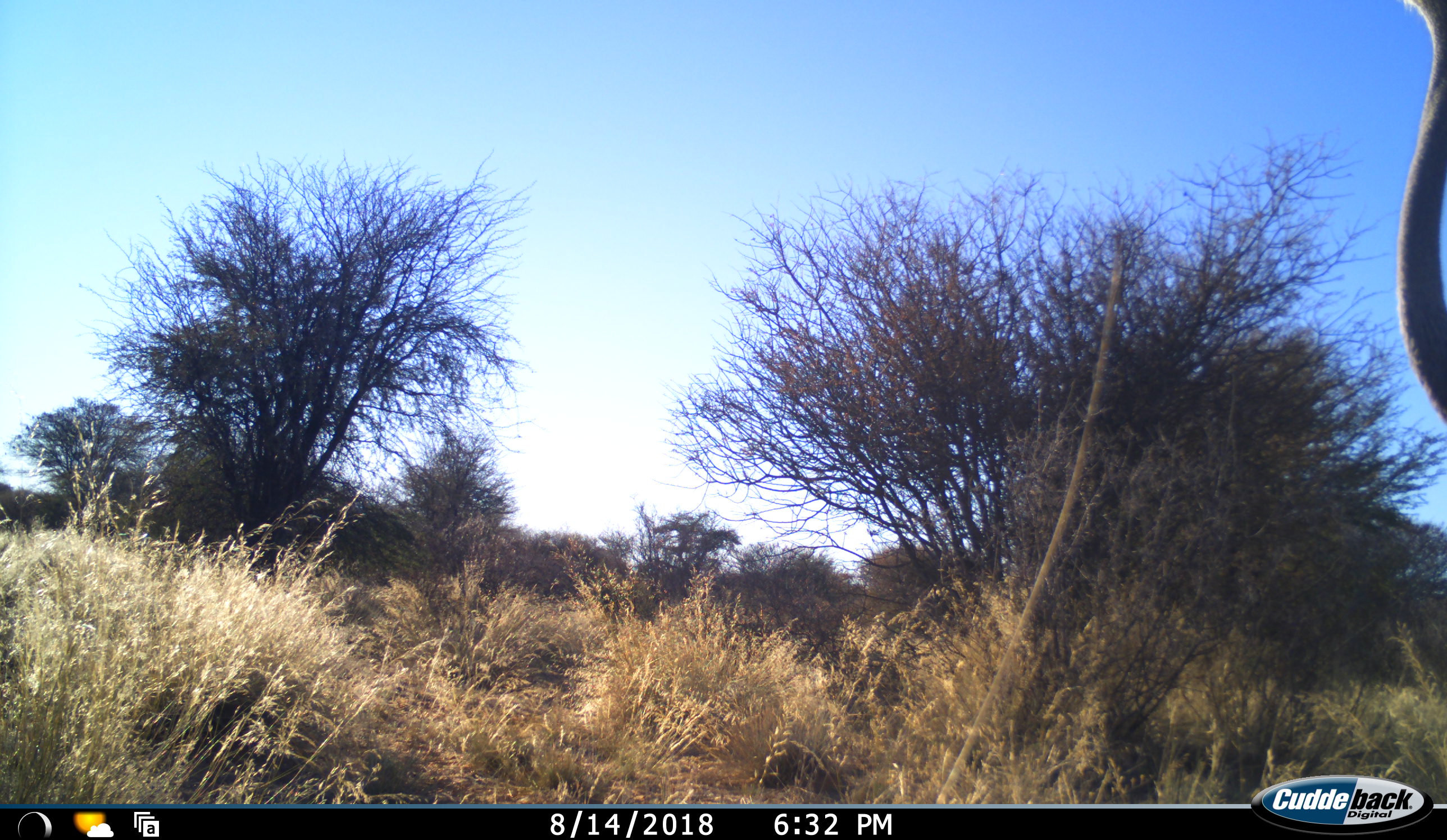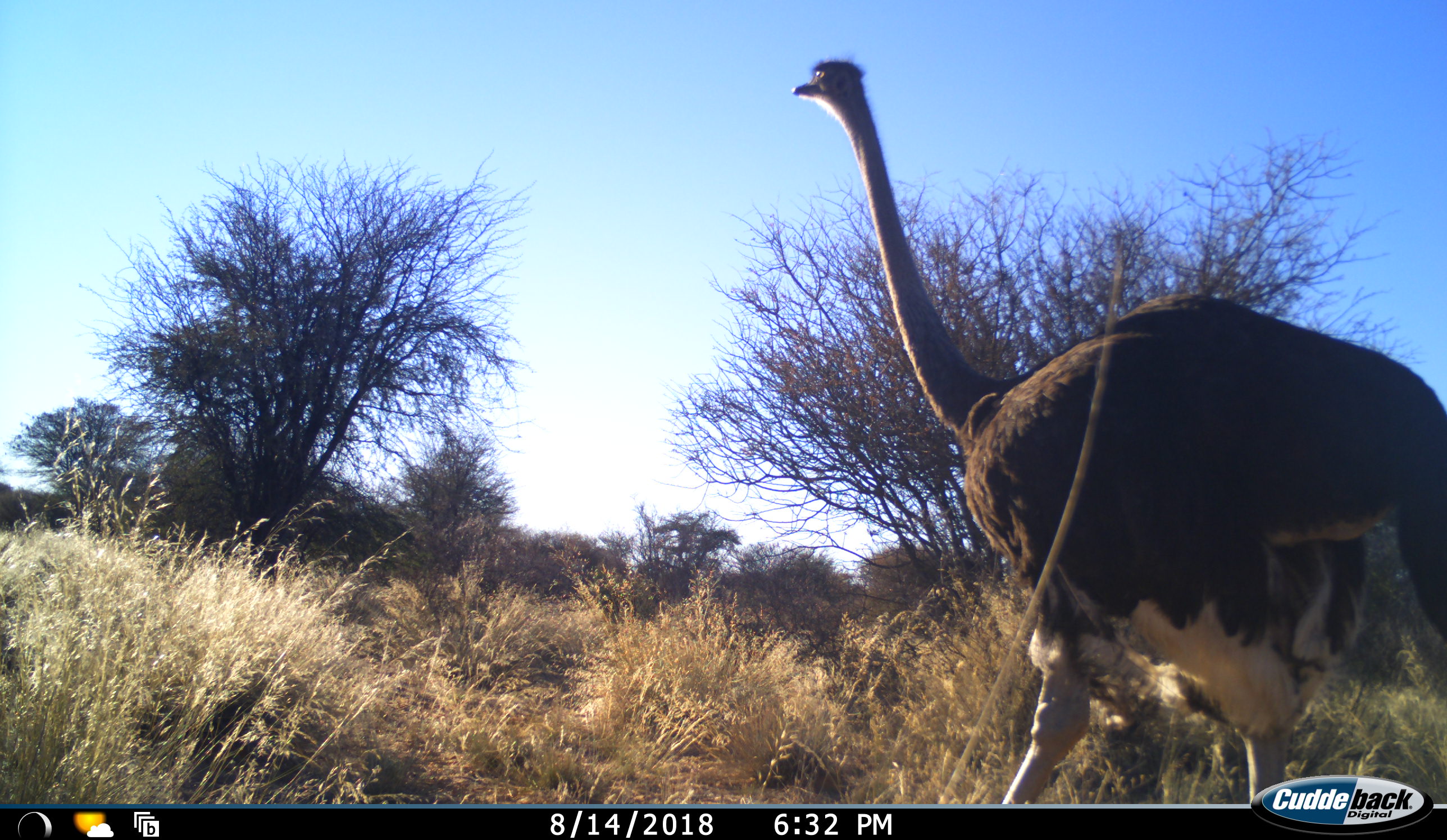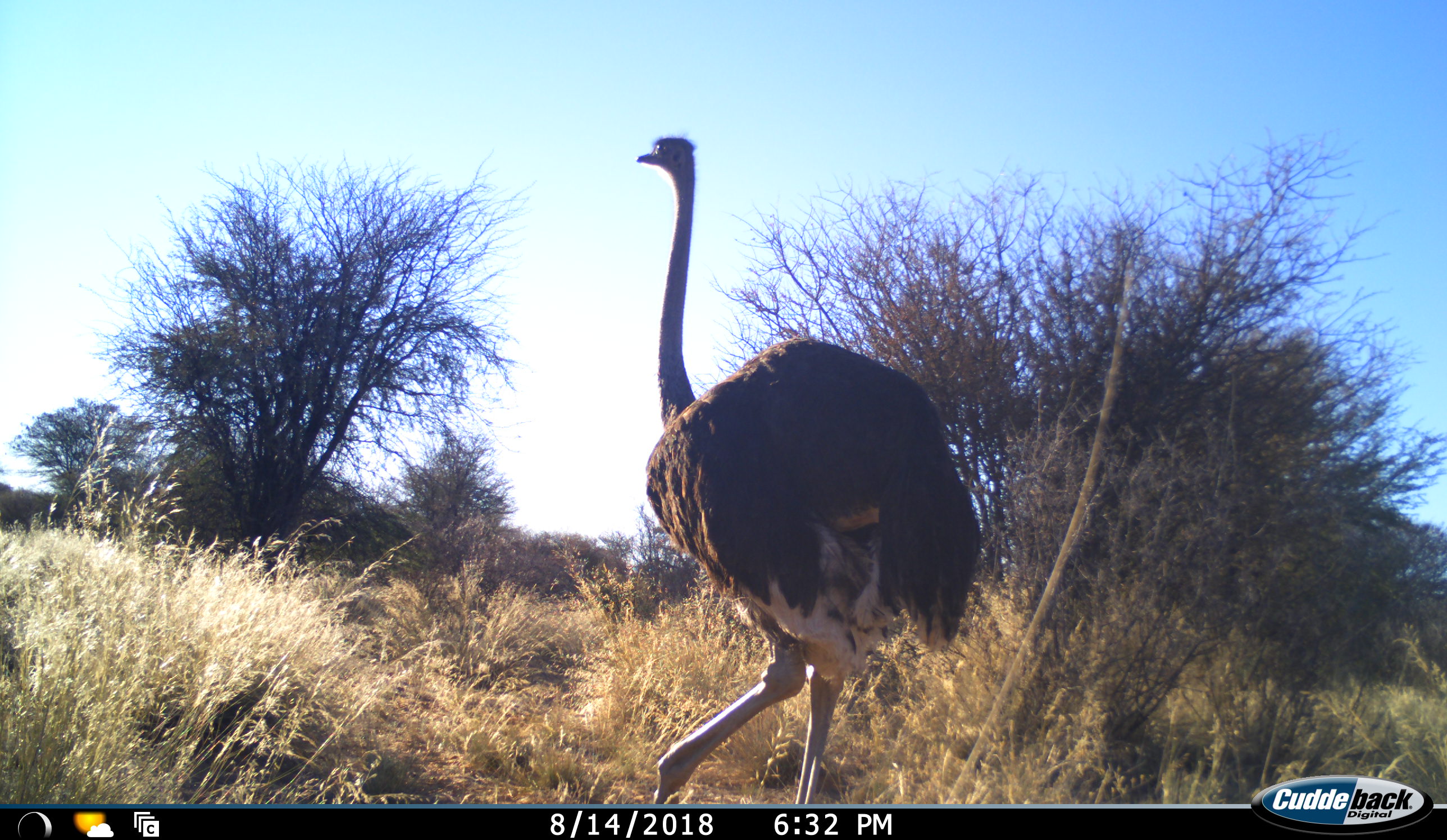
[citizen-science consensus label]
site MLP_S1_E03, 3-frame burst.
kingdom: Animalia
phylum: Chordata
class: Aves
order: Struthioniformes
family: Struthionidae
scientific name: Struthionidae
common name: ostrich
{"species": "ostrich (Struthionidae)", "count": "1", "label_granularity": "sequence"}